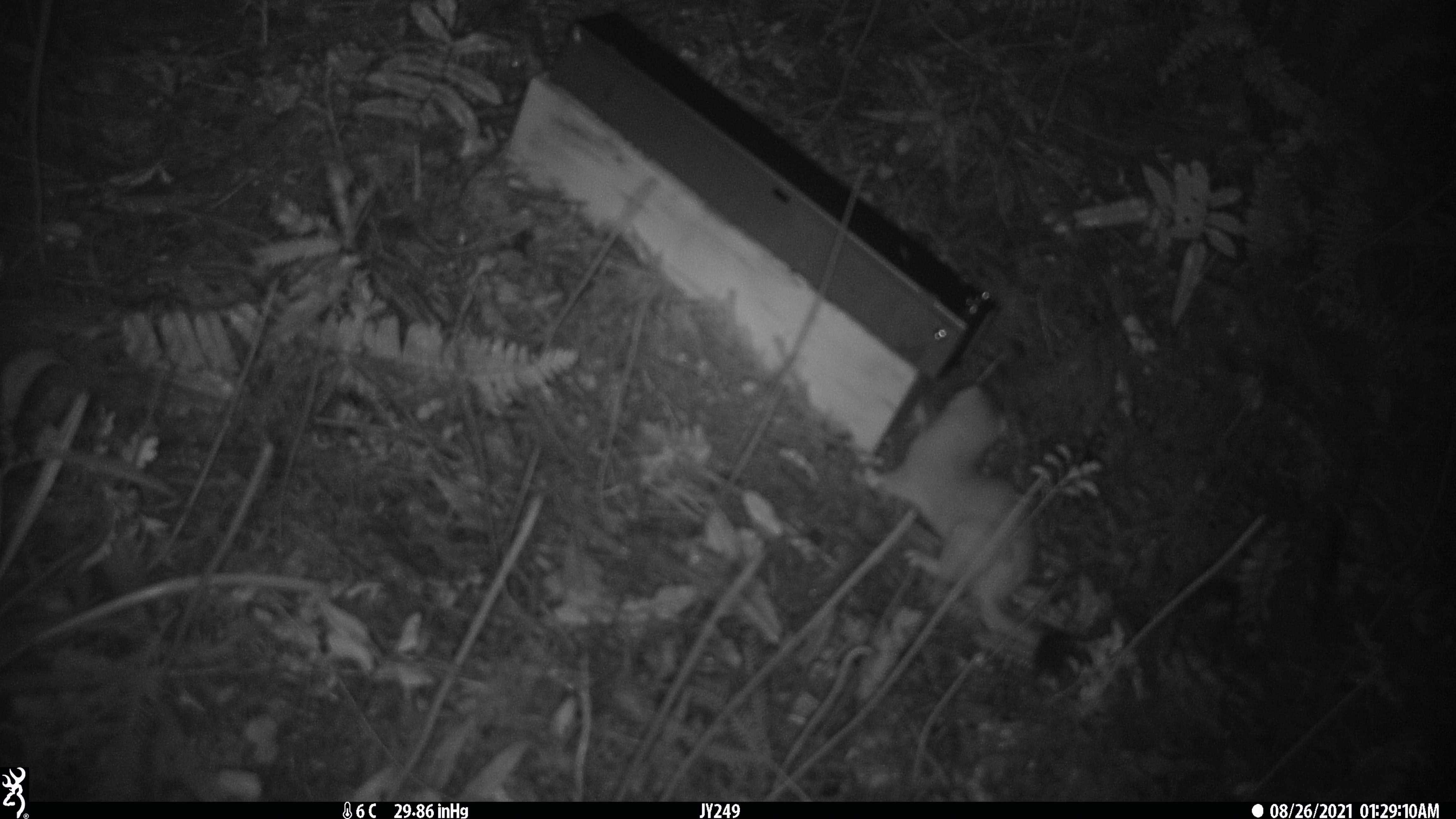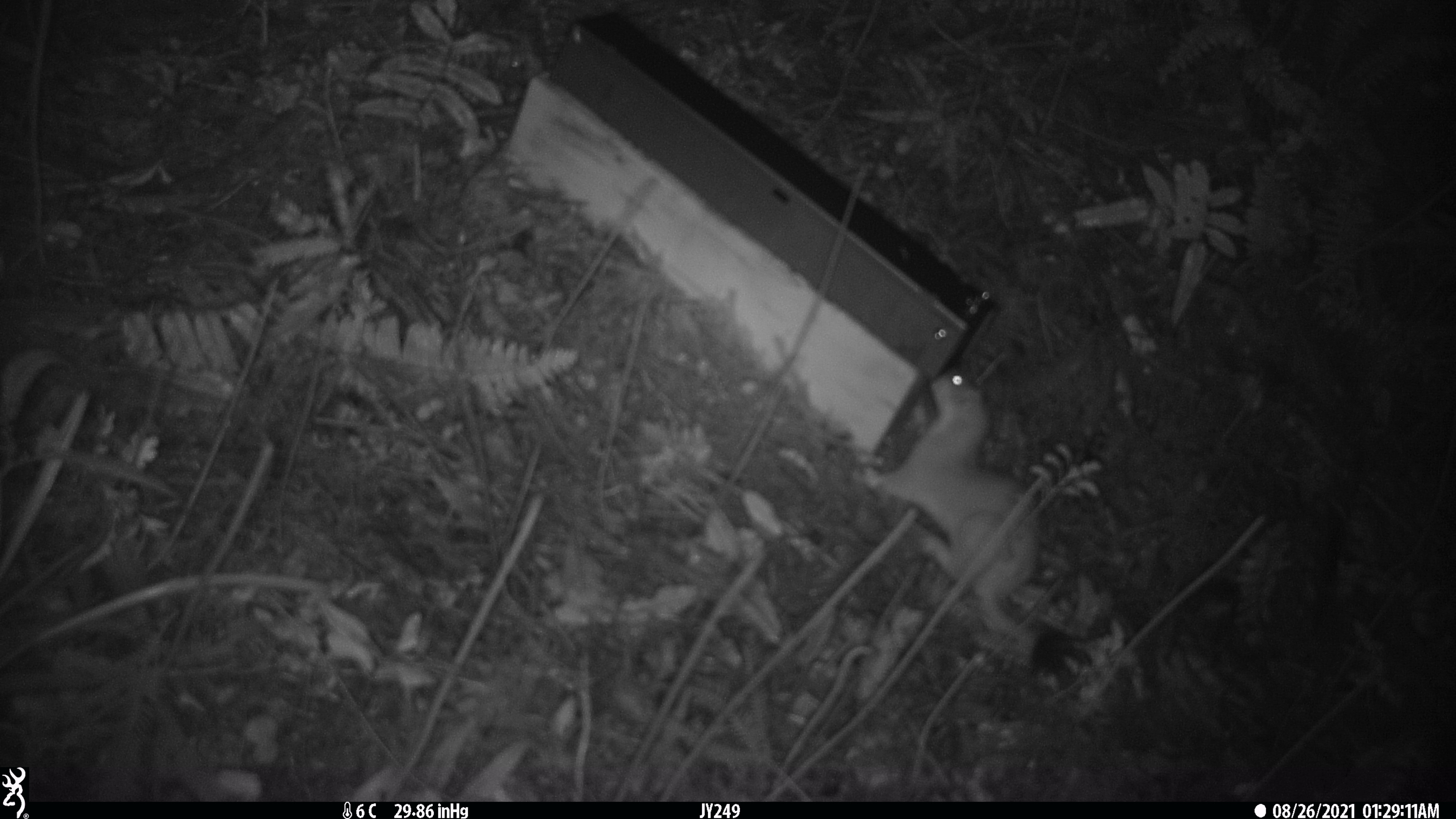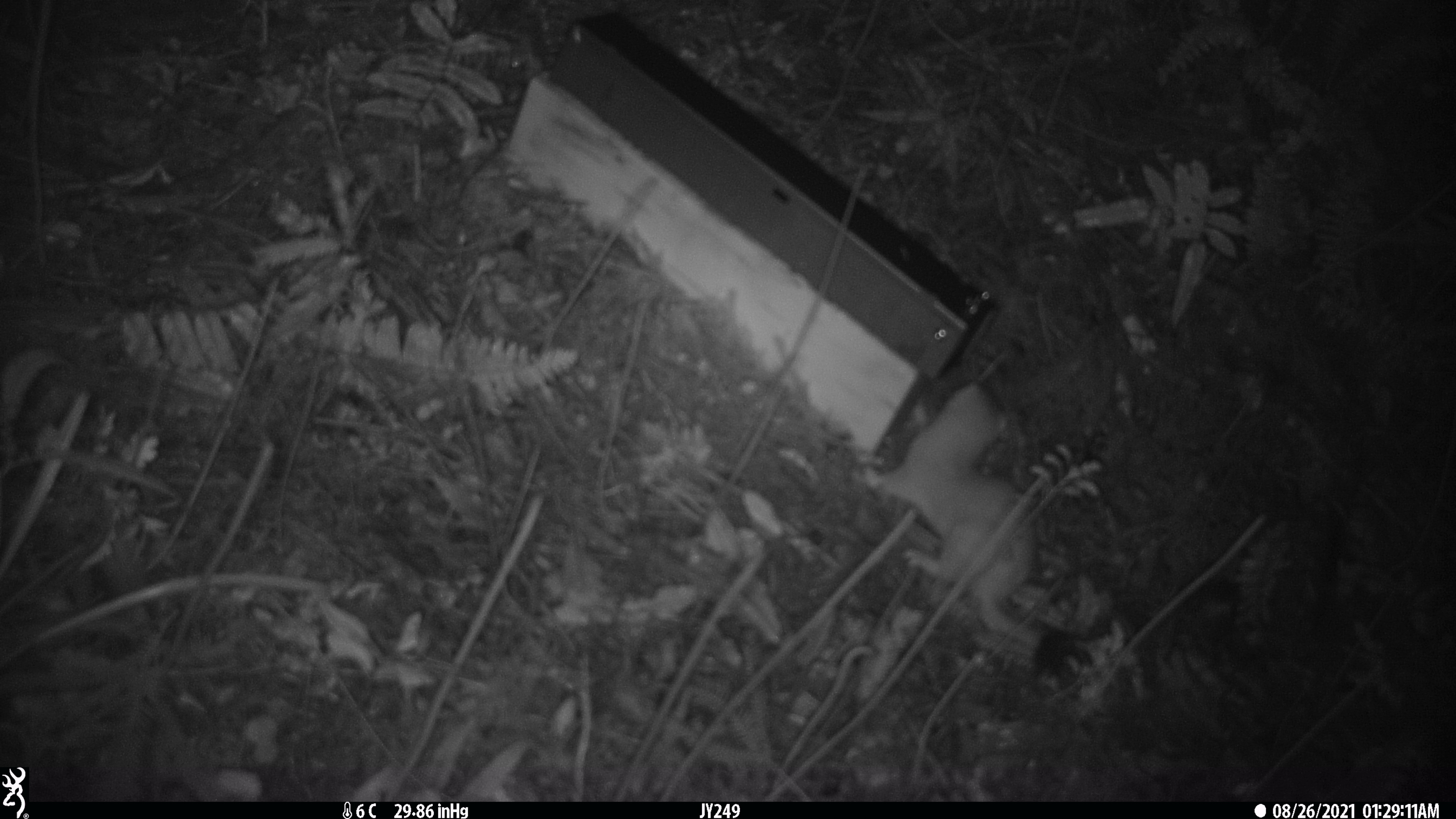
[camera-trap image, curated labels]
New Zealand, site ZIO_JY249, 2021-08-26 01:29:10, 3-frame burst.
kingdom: Animalia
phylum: Chordata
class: Mammalia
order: Carnivora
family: Mustelidae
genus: Mustela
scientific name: Mustela erminea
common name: stoat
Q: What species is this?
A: Stoat (Mustela erminea).